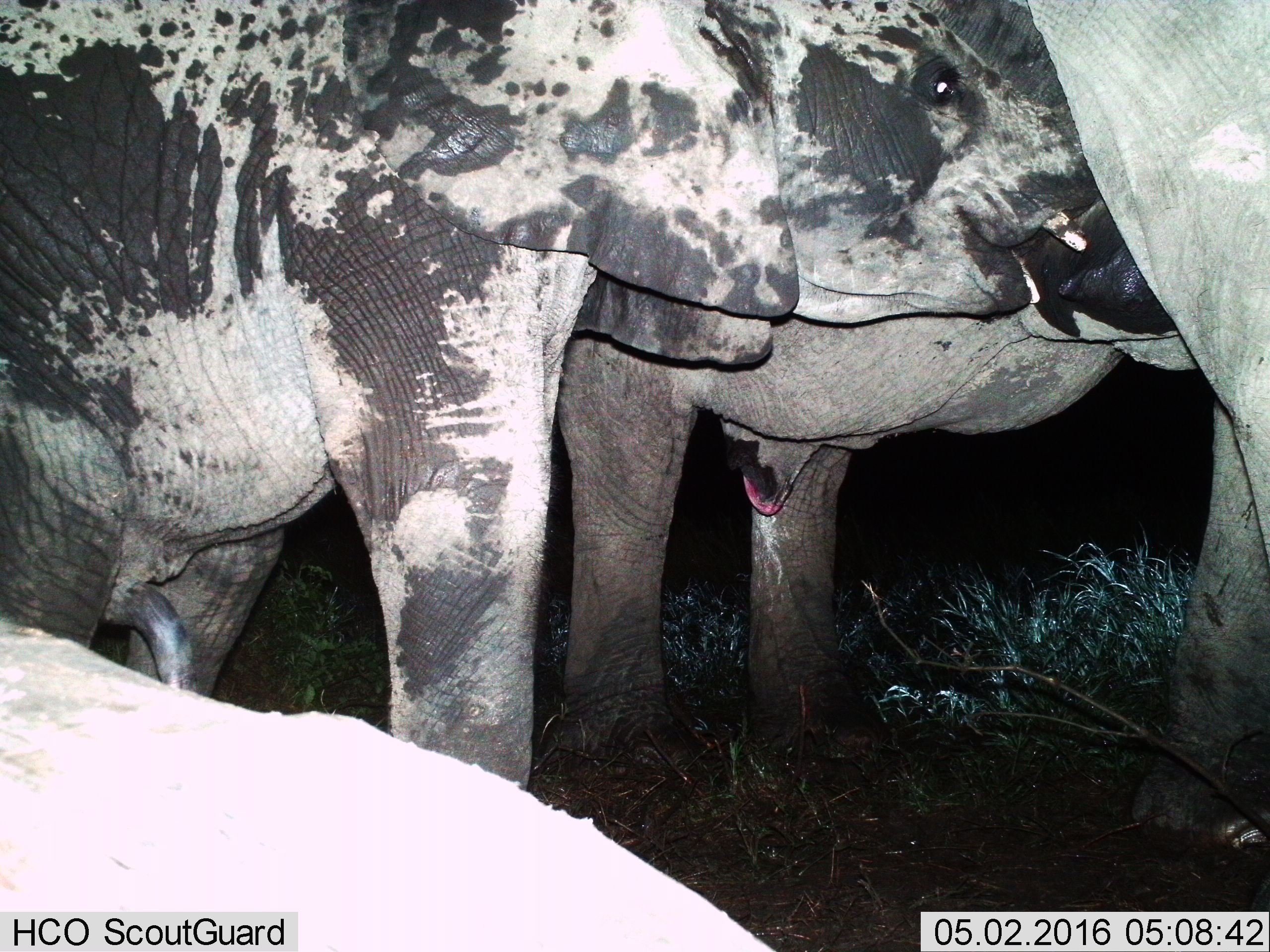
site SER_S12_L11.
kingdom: Animalia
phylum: Chordata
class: Mammalia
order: Proboscidea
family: Elephantidae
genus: Loxodonta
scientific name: Loxodonta africana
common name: african bush elephant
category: elephant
Elephant (african bush elephant) (Loxodonta africana), count 2. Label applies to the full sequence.